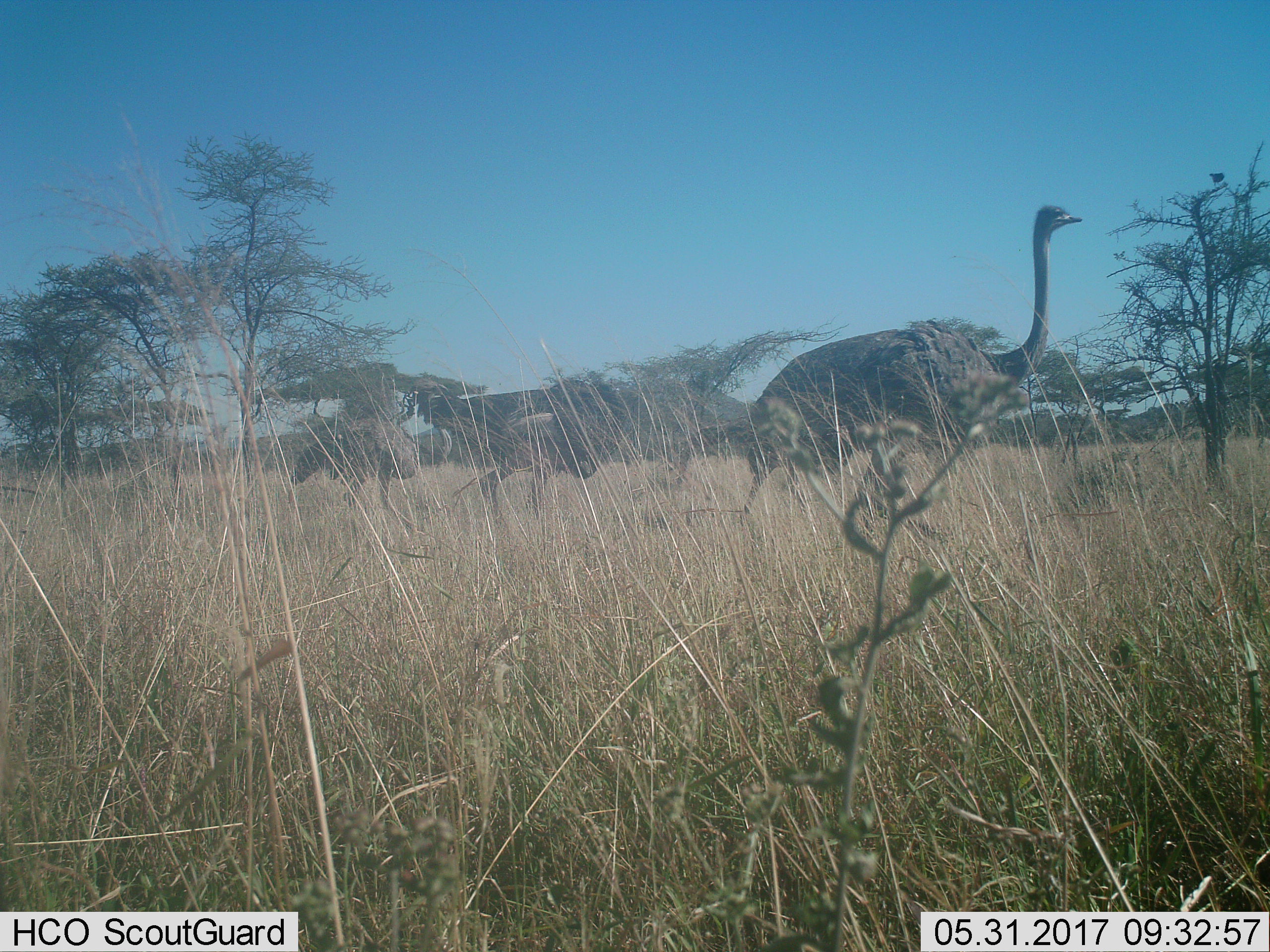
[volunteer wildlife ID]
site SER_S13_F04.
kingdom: Animalia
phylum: Chordata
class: Aves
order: Struthioniformes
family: Struthionidae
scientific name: Struthionidae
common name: ostrich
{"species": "ostrich (Struthionidae)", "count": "3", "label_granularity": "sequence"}